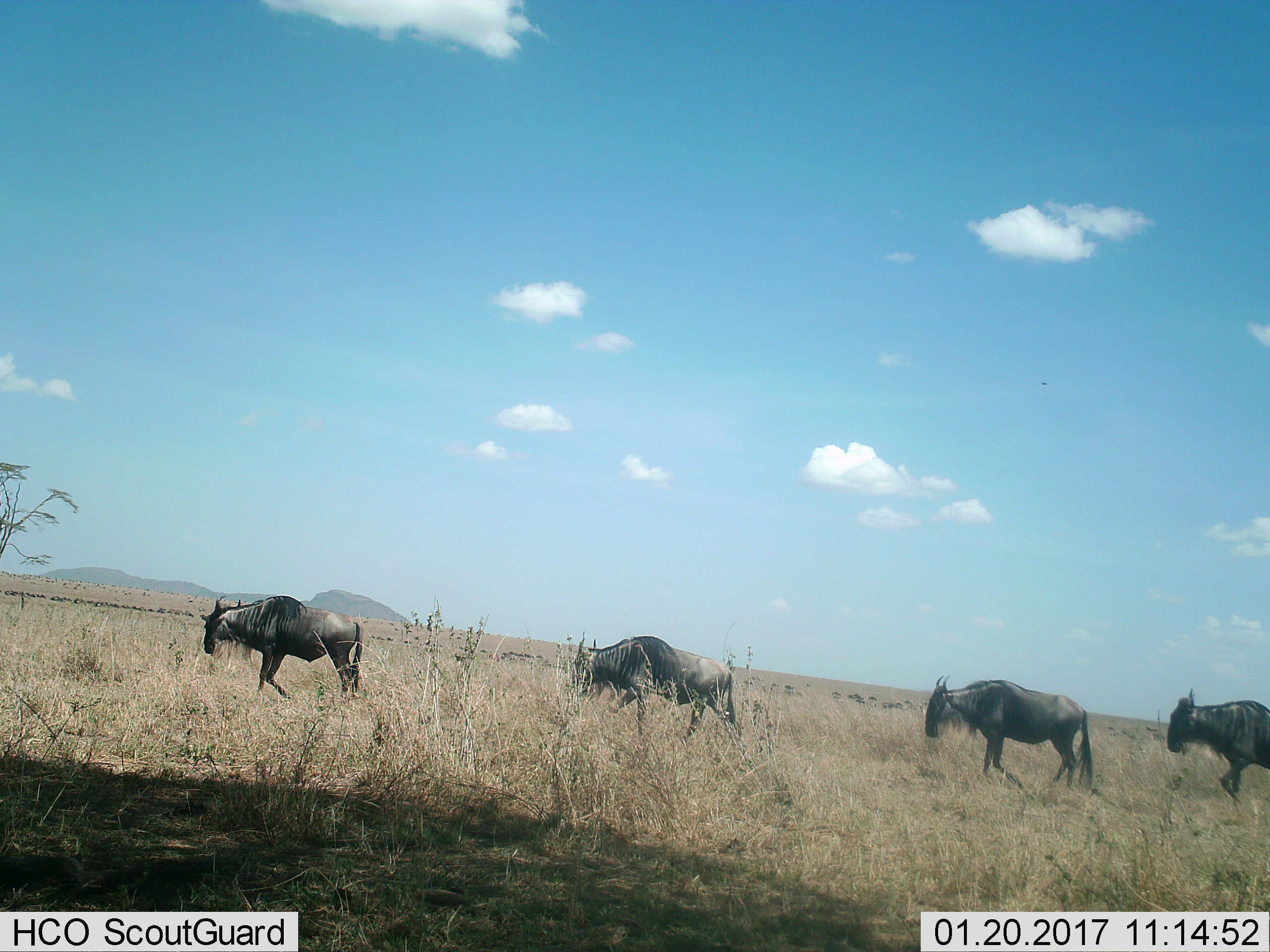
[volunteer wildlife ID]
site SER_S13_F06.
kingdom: Animalia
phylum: Chordata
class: Mammalia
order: Artiodactyla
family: Bovidae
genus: Connochaetes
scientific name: Connochaetes taurinus taurinus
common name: blue wildebeest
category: wildebeestblue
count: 4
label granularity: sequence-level